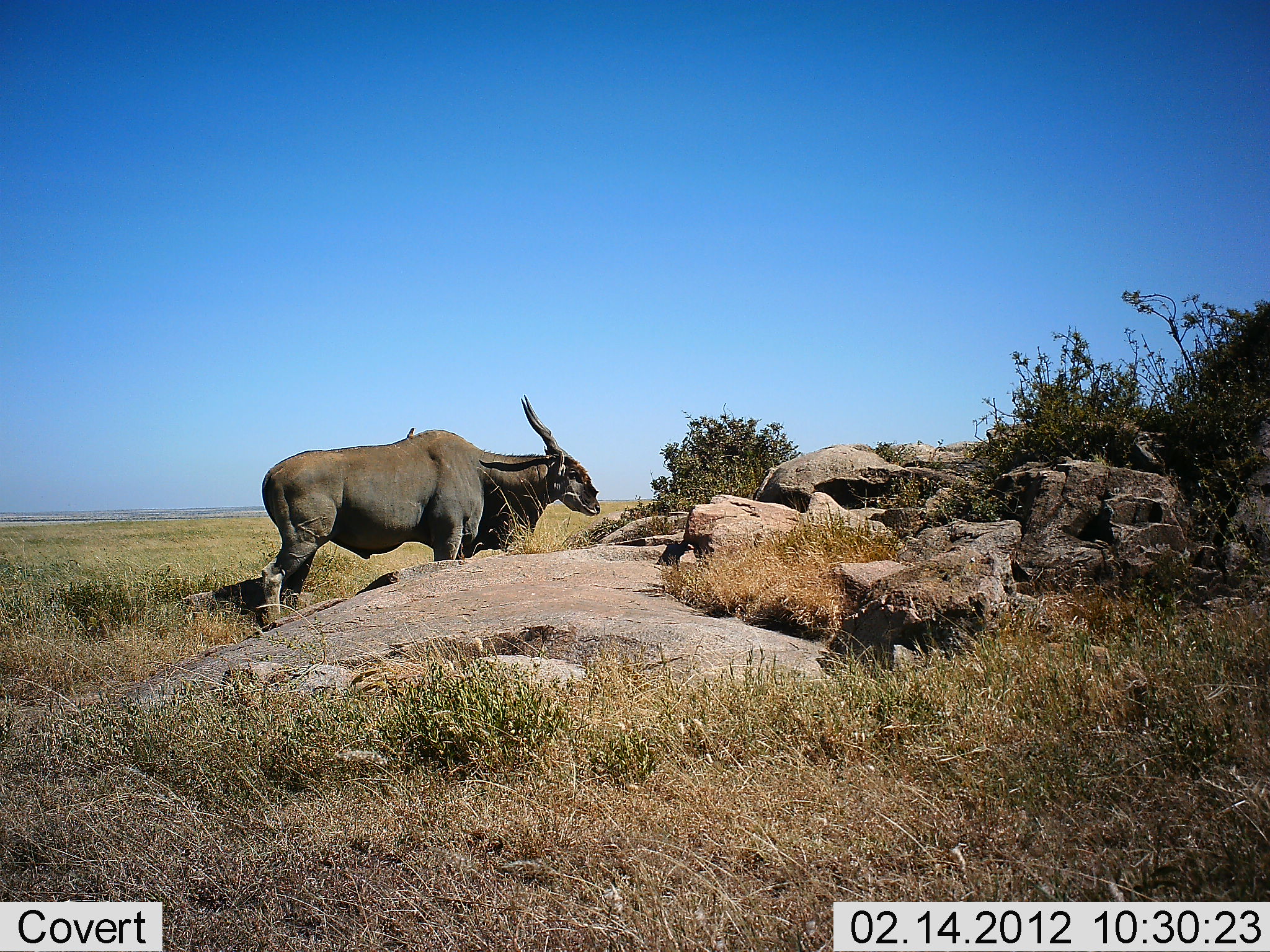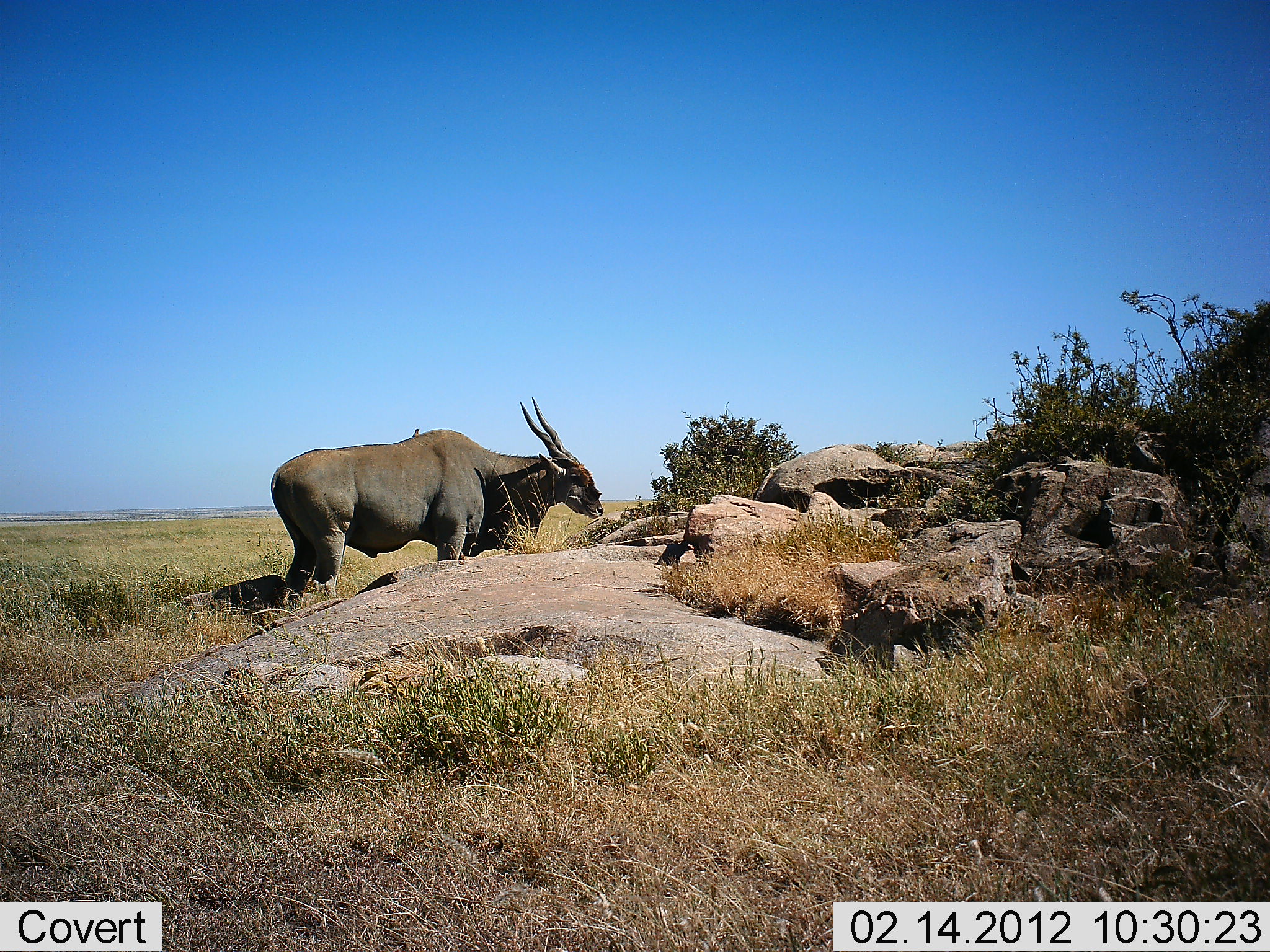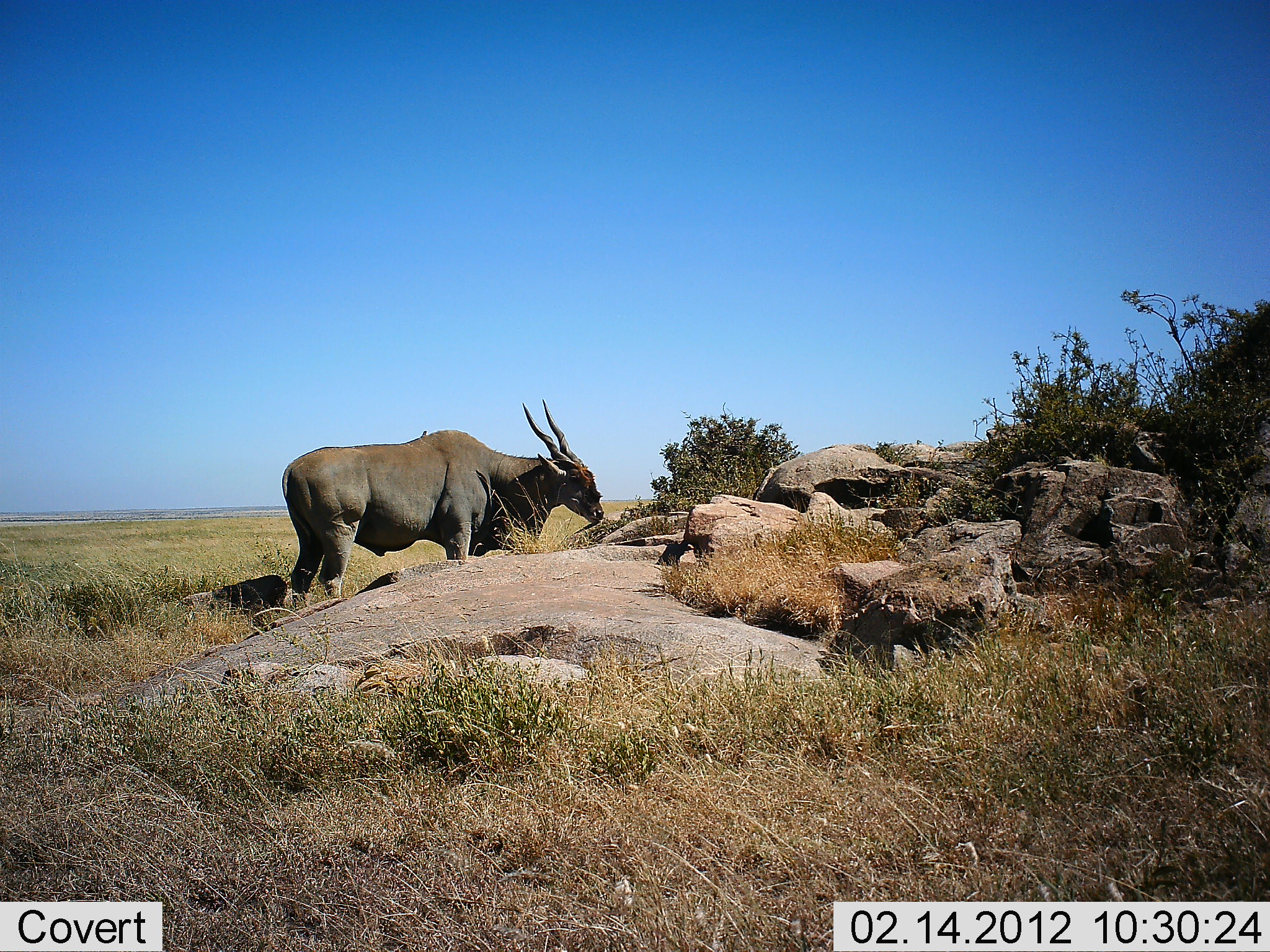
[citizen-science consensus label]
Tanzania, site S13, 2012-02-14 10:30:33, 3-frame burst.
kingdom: Animalia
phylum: Chordata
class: Mammalia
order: Artiodactyla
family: Bovidae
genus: Tragelaphus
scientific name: Tragelaphus oryx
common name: eland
Eland (Tragelaphus oryx), count 1. Behavior (volunteer vote fractions): standing 70%, resting 0%, moving 7%, interacting 0%. Young present (vote fraction): 0%. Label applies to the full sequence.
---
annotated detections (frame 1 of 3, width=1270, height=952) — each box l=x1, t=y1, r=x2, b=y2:
animal: l=259, t=393, r=603, b=625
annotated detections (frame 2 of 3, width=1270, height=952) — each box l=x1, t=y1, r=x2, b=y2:
animal: l=268, t=395, r=605, b=602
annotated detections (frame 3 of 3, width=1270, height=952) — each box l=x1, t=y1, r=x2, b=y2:
animal: l=278, t=396, r=606, b=610